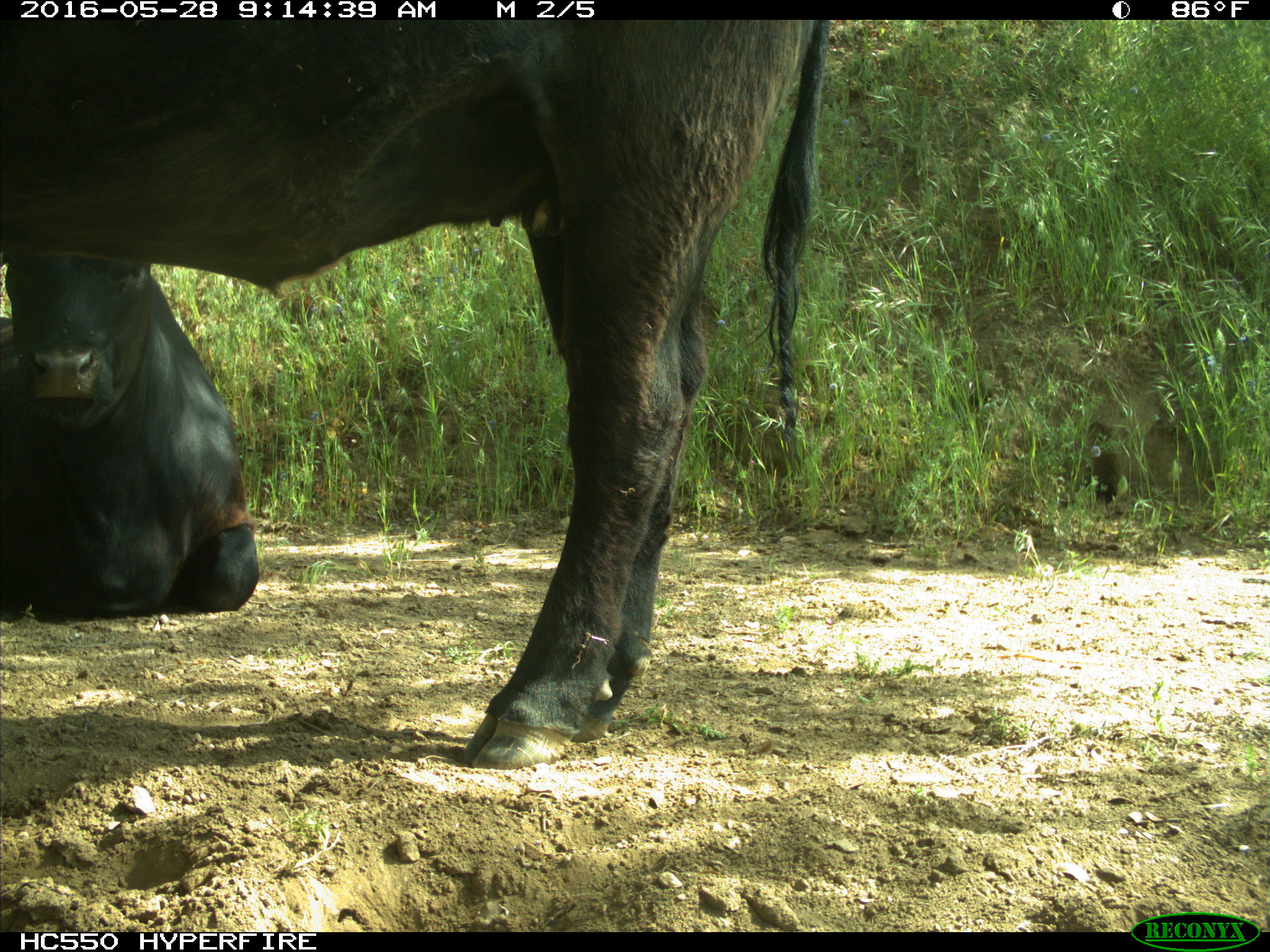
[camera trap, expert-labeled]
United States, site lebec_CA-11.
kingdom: Animalia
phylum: Chordata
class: Mammalia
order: Artiodactyla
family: Bovidae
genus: Bos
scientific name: Bos taurus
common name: domestic cow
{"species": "Bos taurus (domestic cow)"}